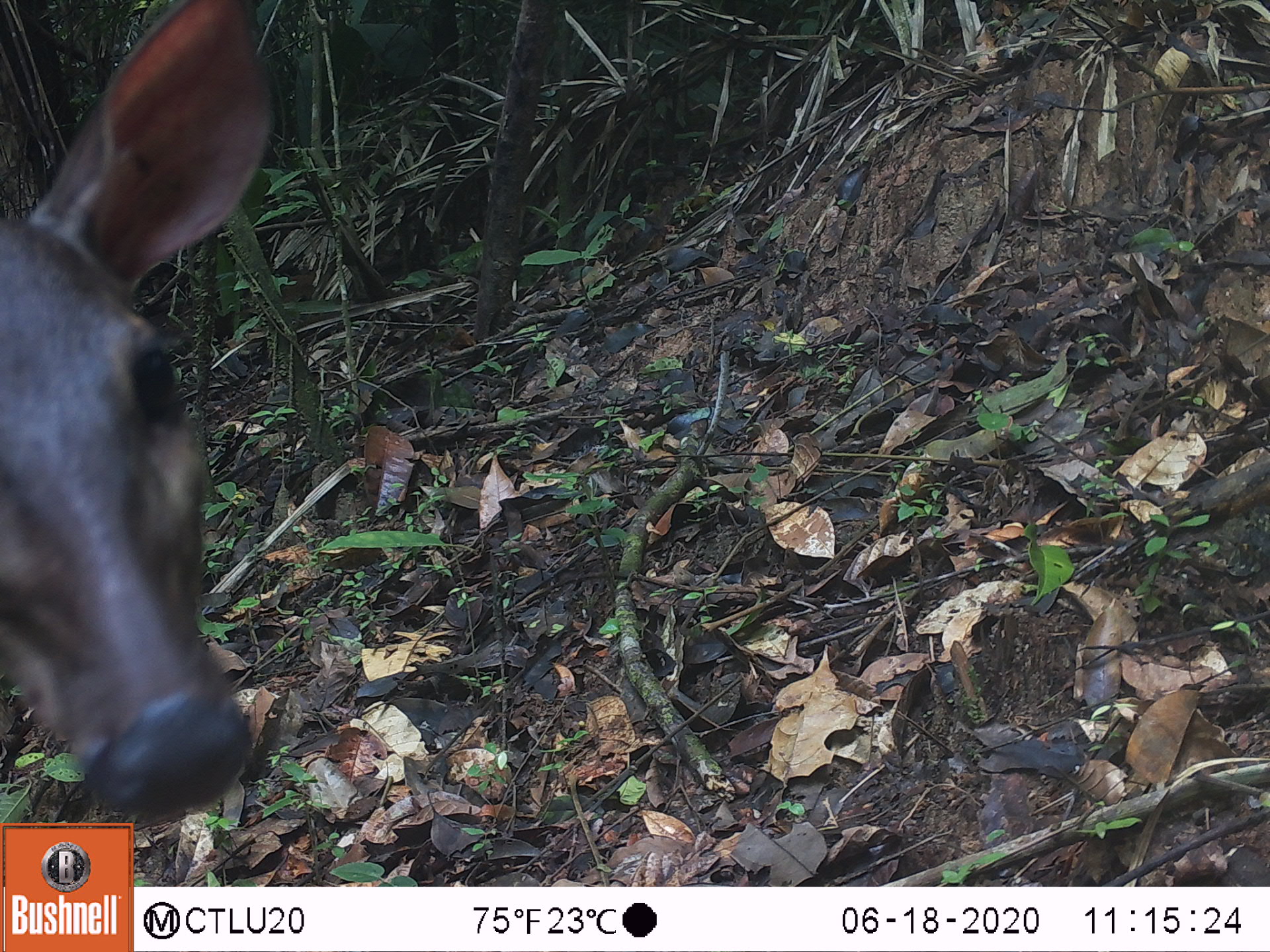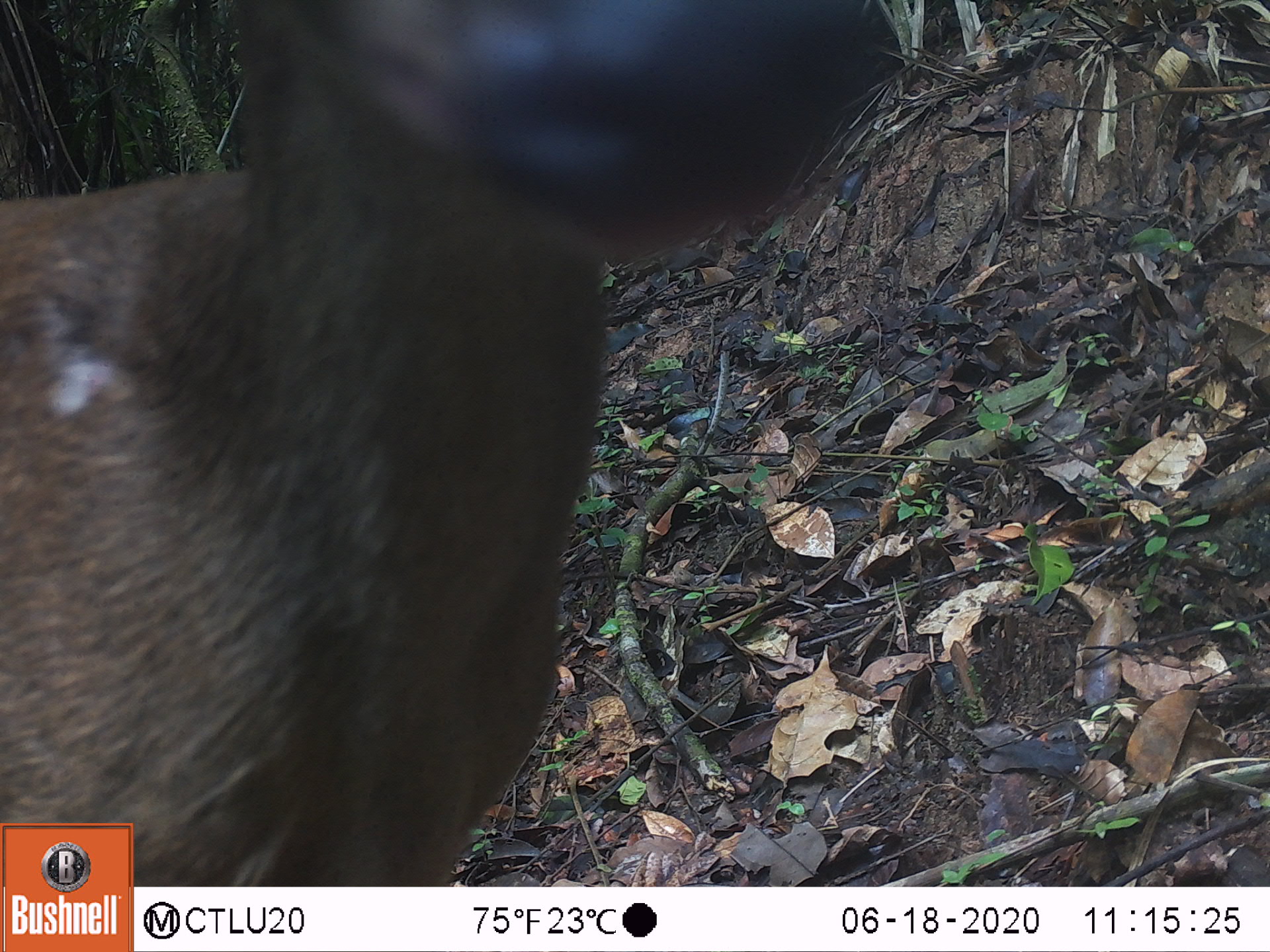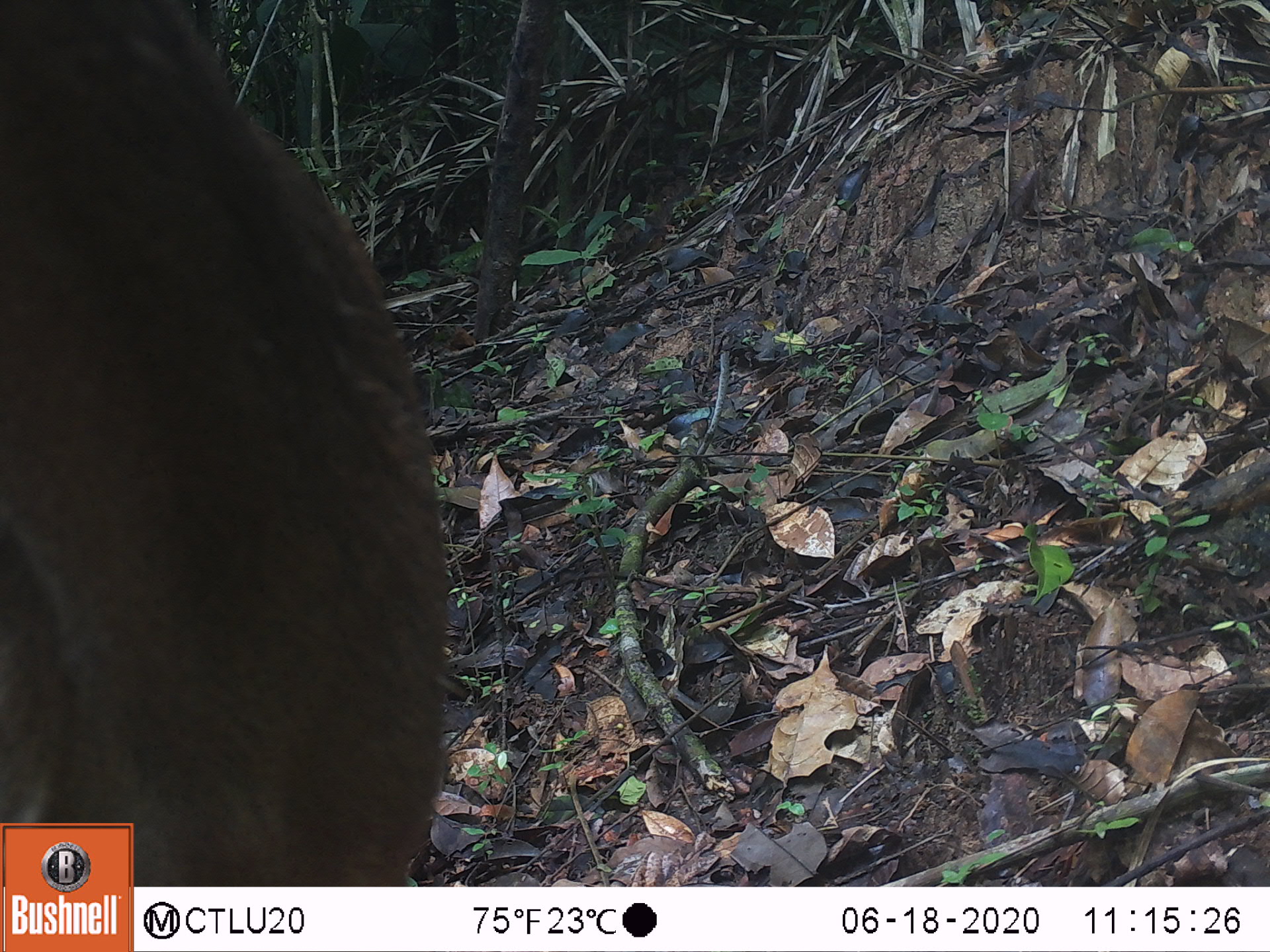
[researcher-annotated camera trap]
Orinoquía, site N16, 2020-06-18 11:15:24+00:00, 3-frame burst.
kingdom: Animalia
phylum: Chordata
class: Mammalia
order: Artiodactyla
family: Cervidae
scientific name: Cervidae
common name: deer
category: unknown cervid